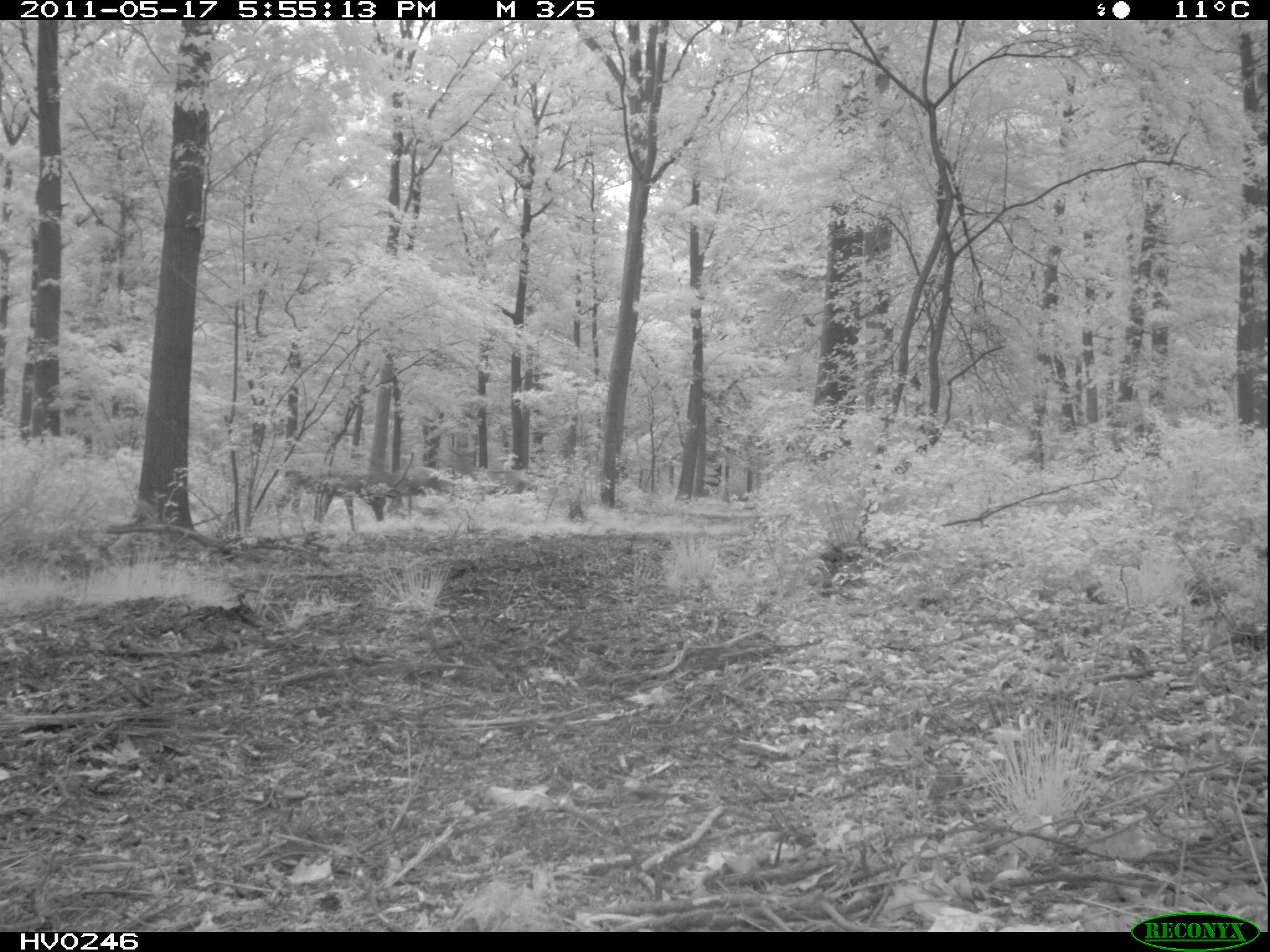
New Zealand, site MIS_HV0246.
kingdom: Animalia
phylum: Chordata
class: Mammalia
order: Artiodactyla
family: Cervidae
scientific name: Cervidae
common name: deer